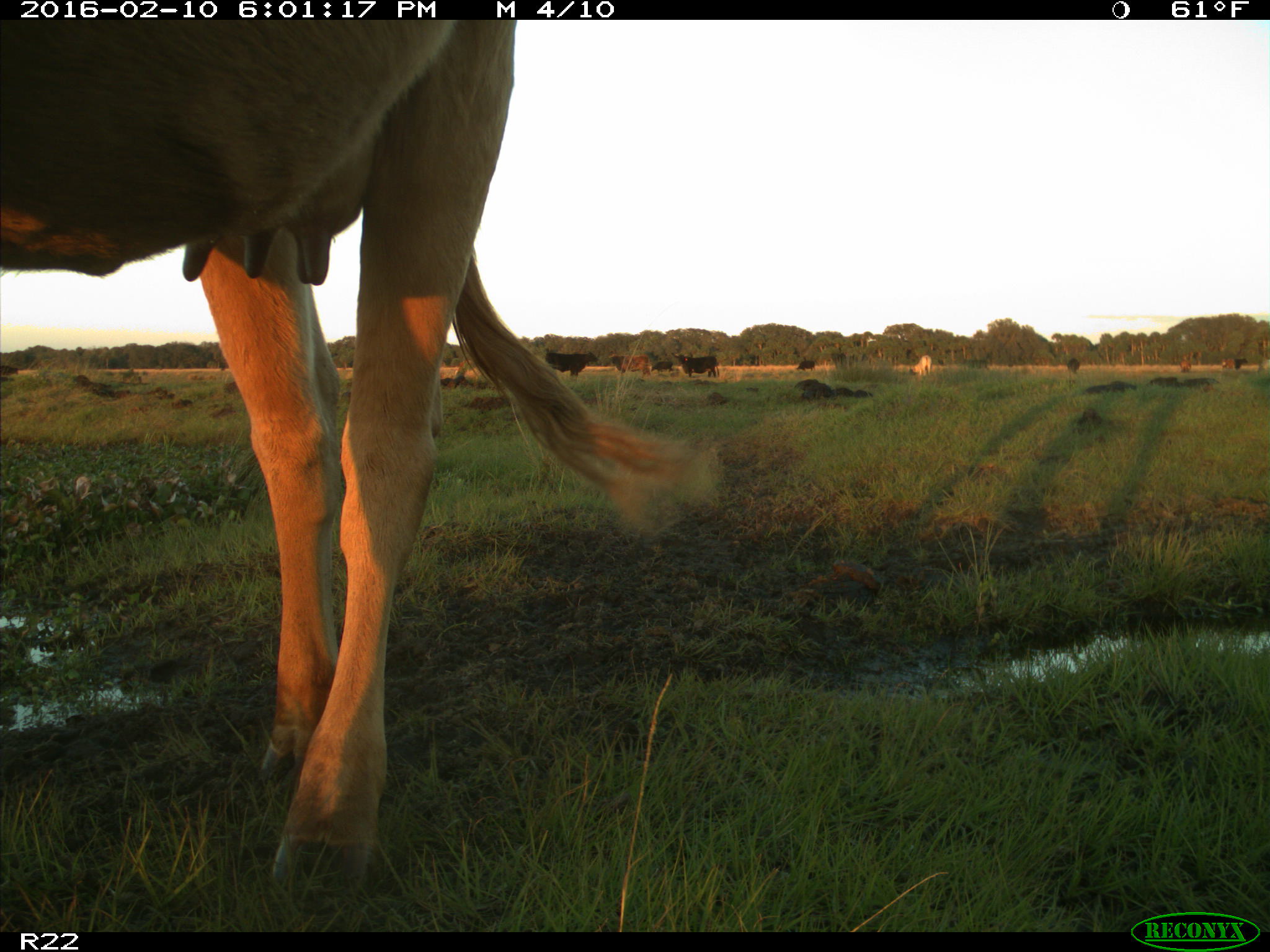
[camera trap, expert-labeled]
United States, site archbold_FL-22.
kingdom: Animalia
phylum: Chordata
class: Mammalia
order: Artiodactyla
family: Bovidae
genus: Bos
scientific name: Bos taurus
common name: domestic cow